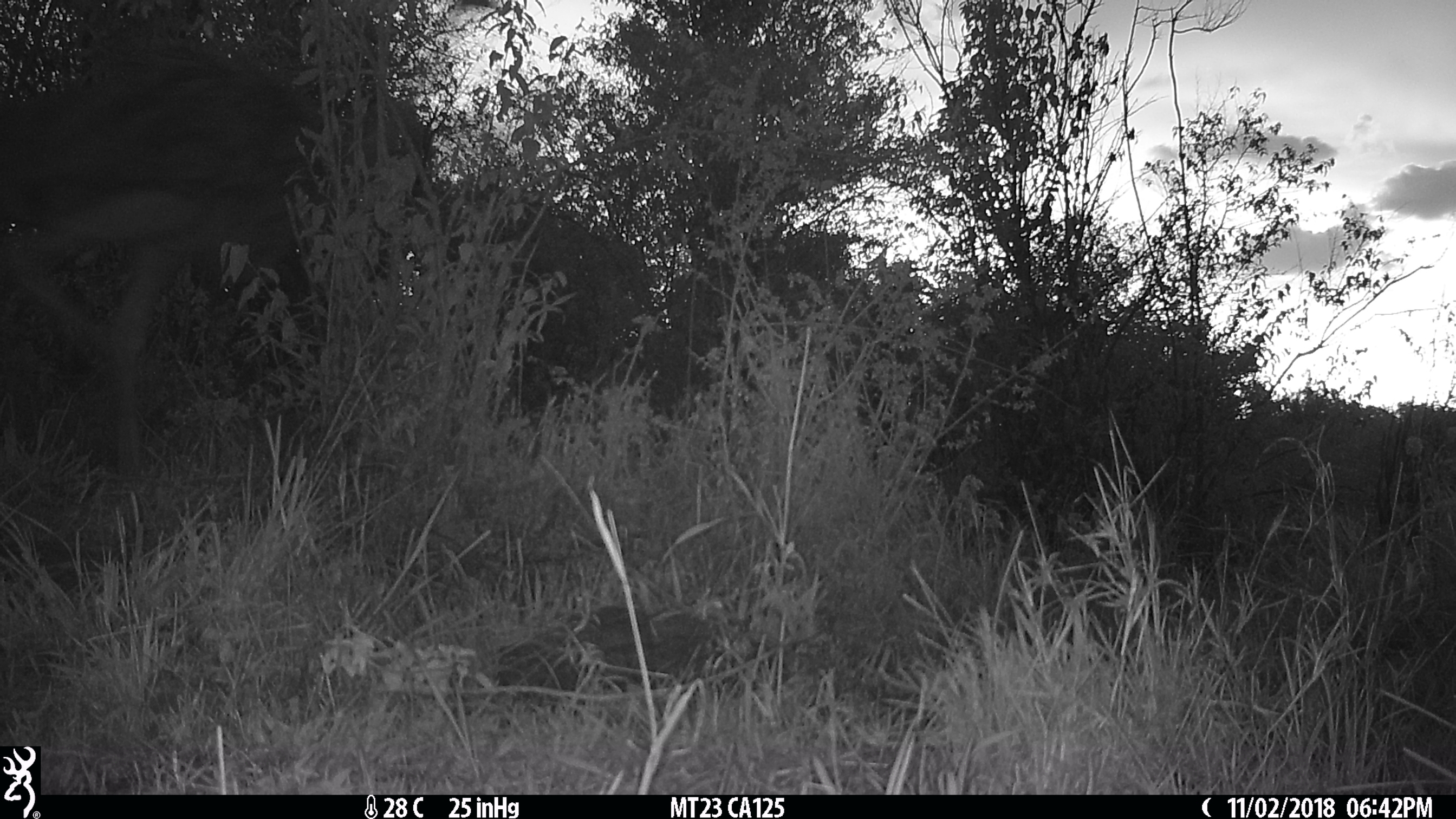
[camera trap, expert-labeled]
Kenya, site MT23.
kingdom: Animalia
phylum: Chordata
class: Aves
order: Struthioniformes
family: Struthionidae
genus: Struthio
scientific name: Struthio camelus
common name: ostrich